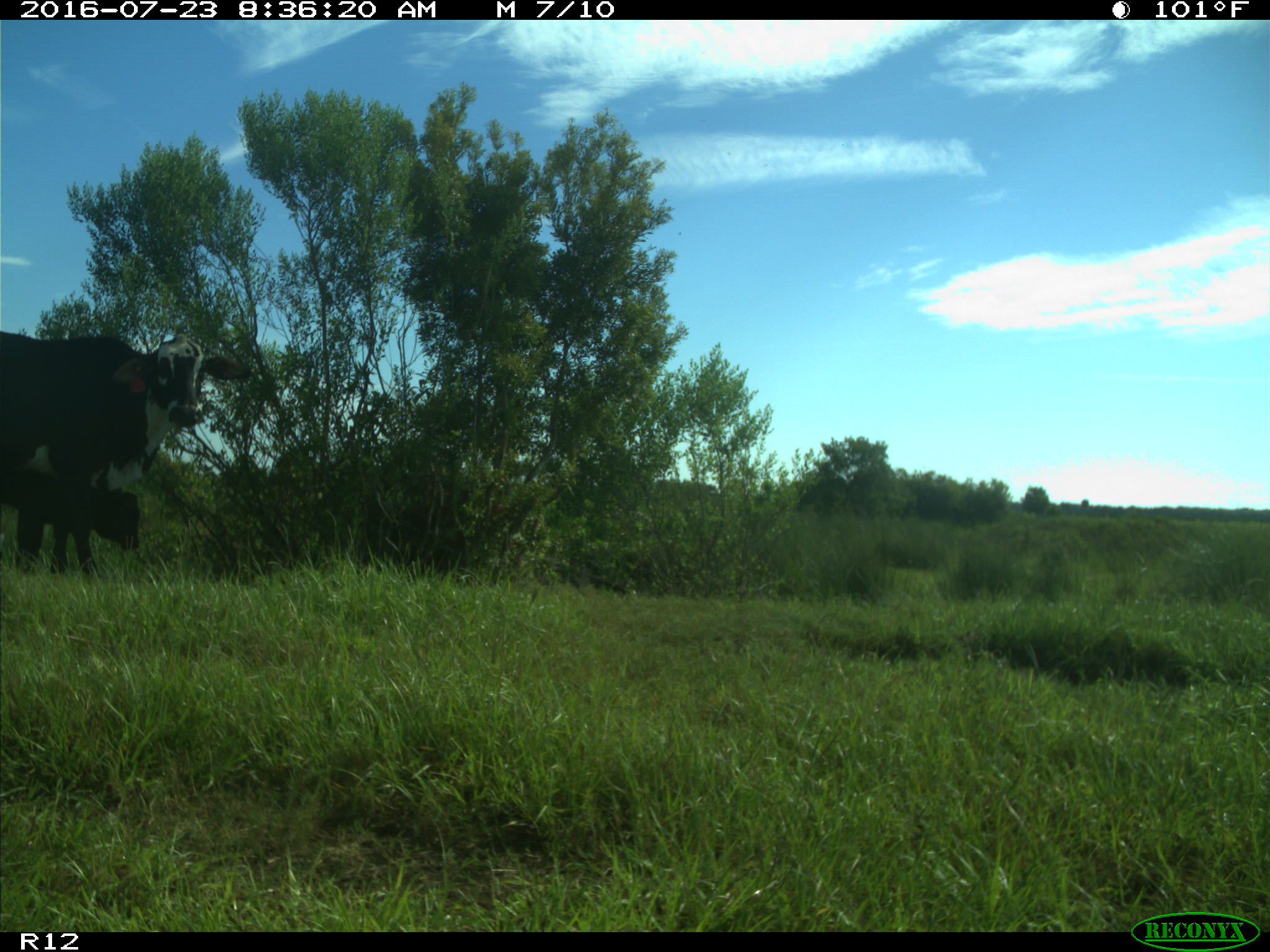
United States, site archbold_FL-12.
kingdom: Animalia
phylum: Chordata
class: Mammalia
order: Artiodactyla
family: Bovidae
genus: Bos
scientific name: Bos taurus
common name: domestic cow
Bos taurus (domestic cow).